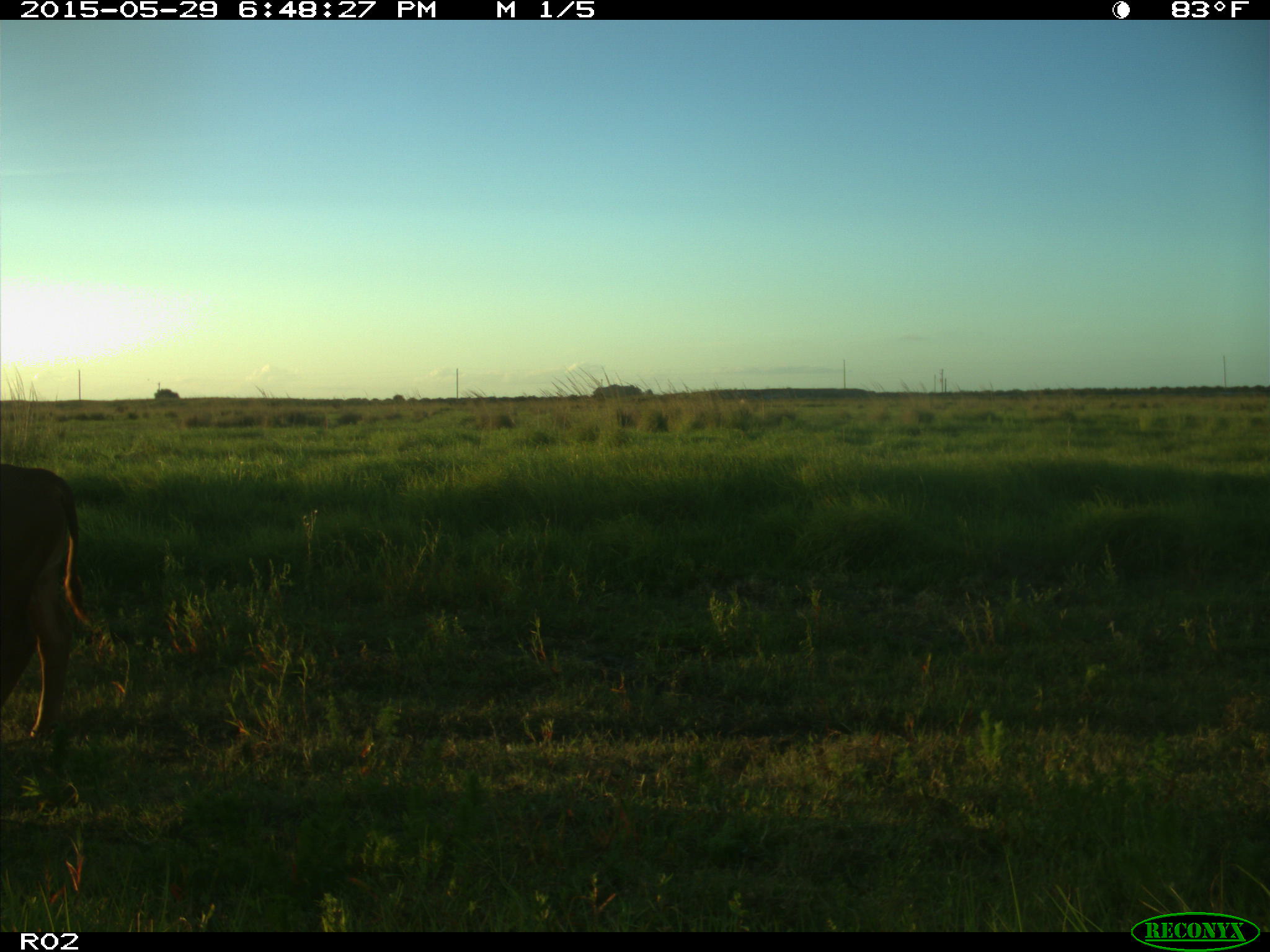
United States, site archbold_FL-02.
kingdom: Animalia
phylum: Chordata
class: Mammalia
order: Artiodactyla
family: Bovidae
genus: Bos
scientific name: Bos taurus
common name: domestic cow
Bos taurus (domestic cow).